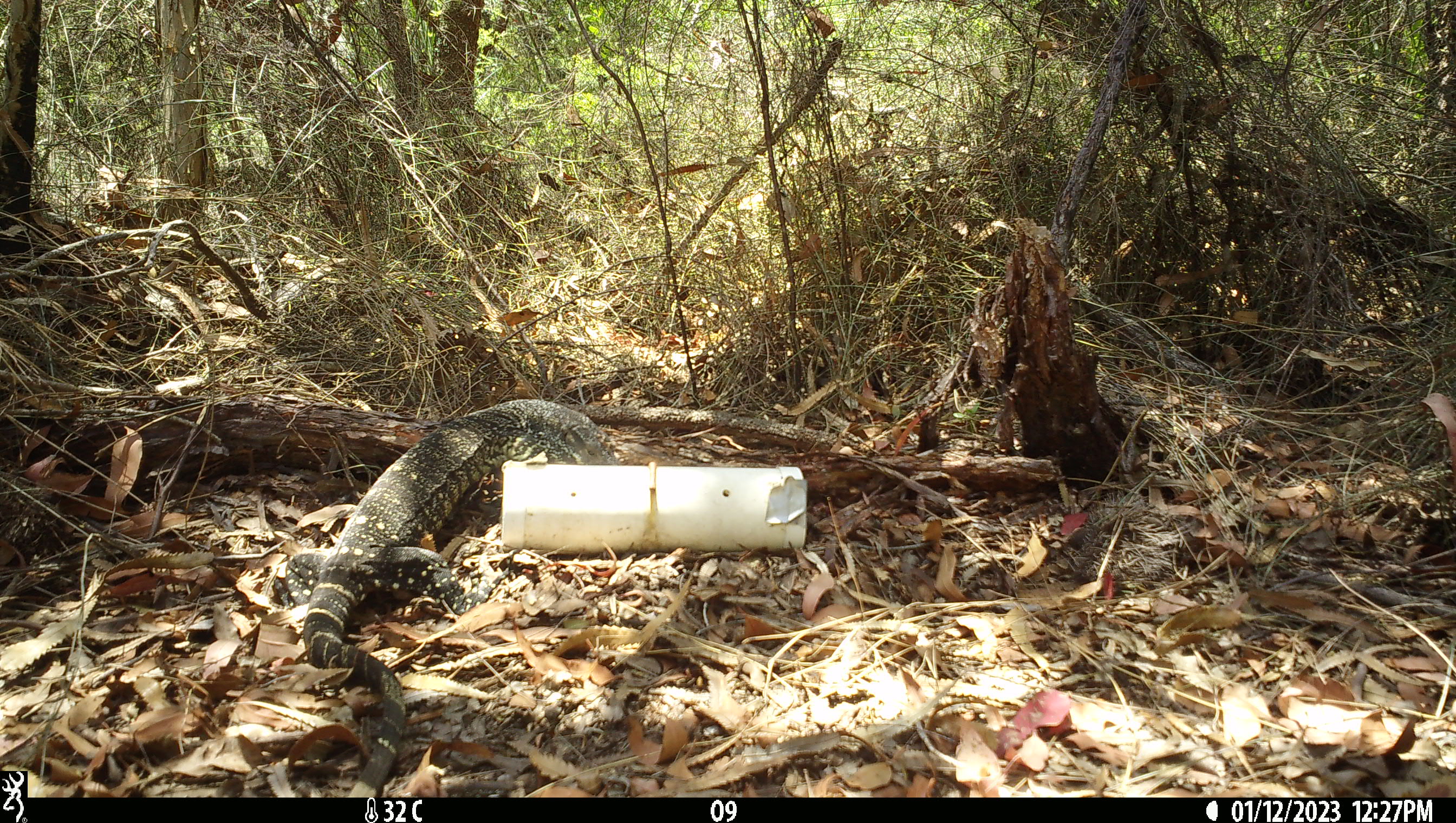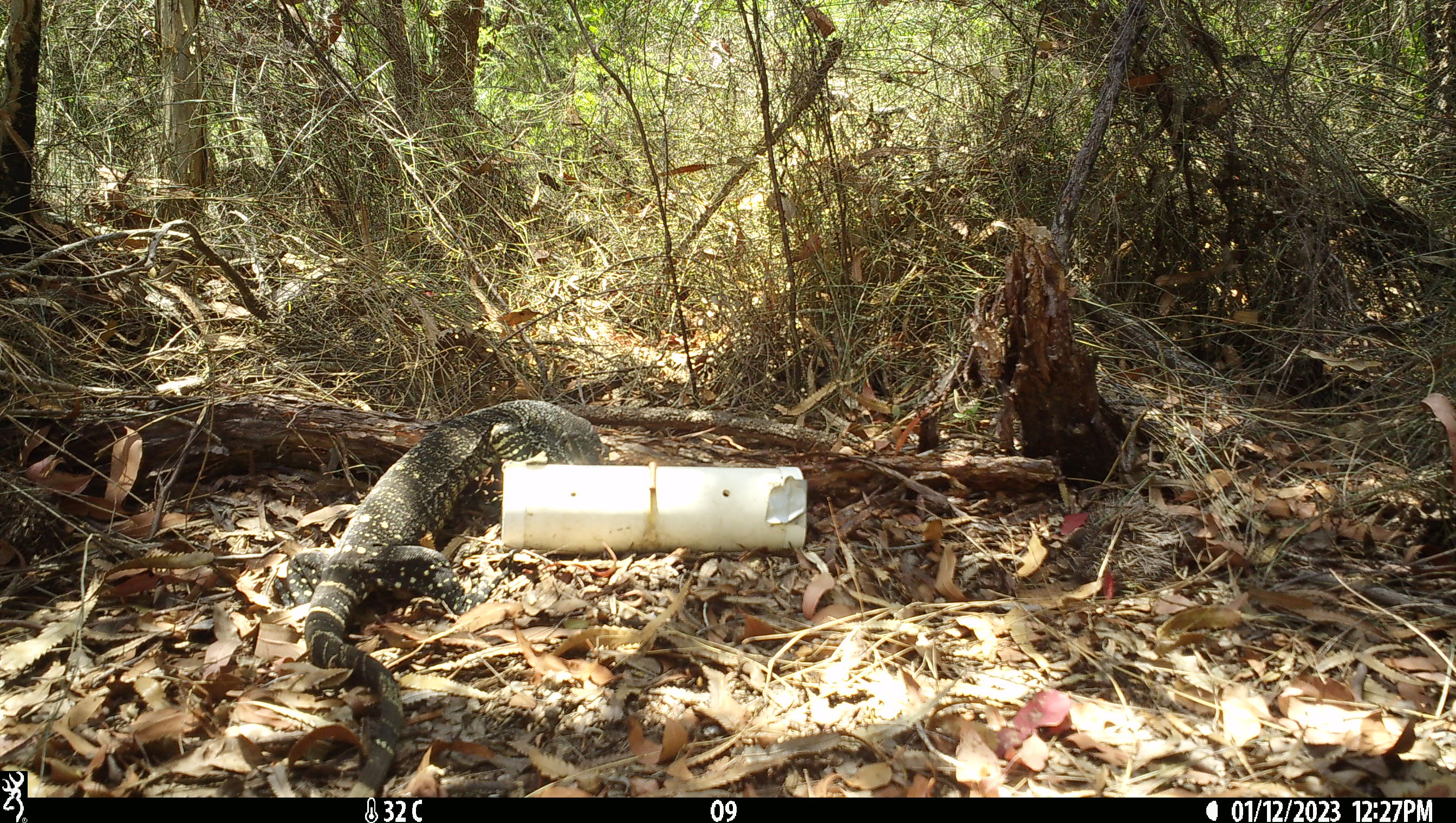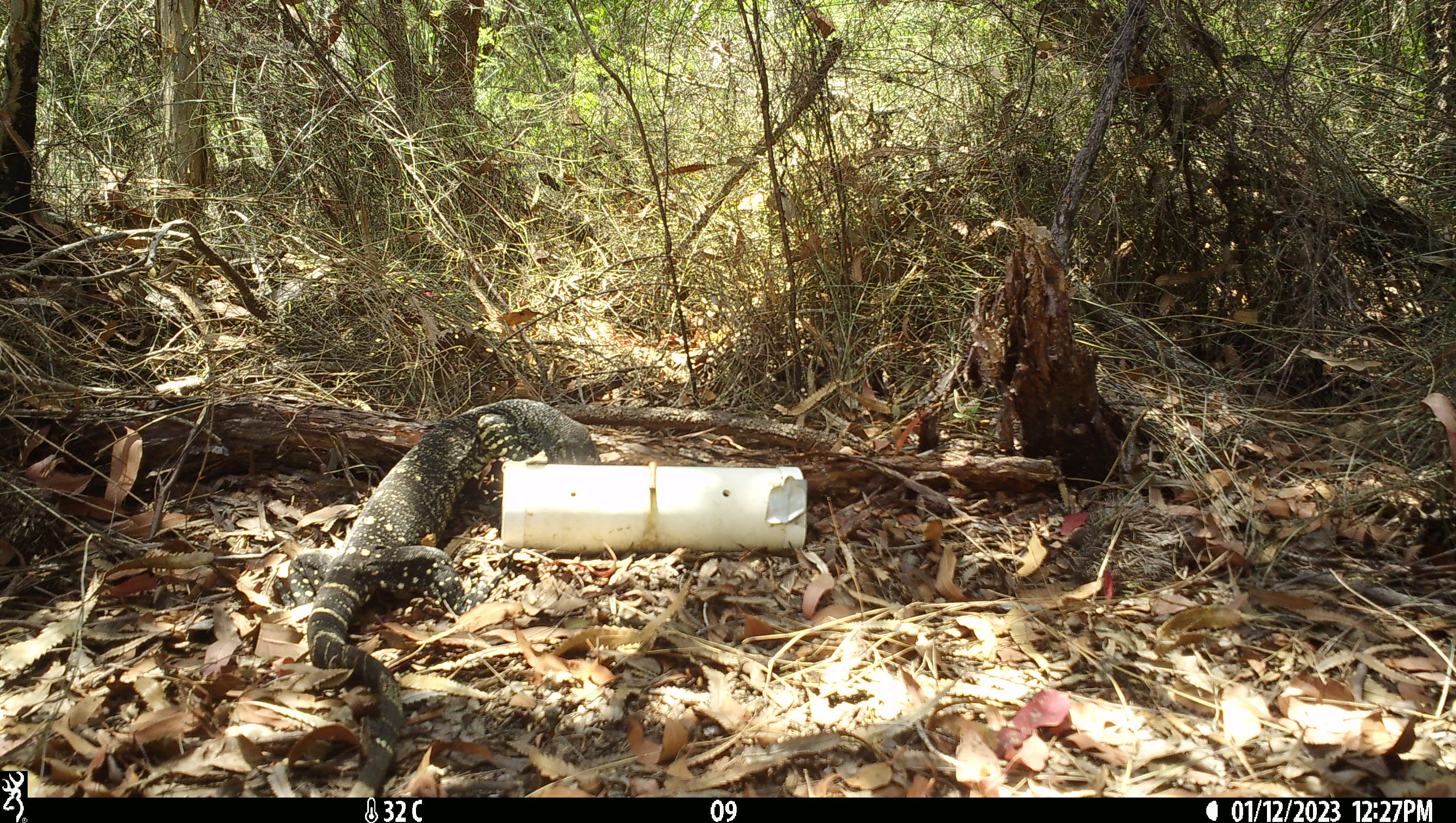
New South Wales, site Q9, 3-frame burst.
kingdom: Animalia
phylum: Chordata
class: Reptilia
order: Squamata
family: Varanidae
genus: Varanus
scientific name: Varanus varius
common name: lace monitor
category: goanna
Goanna (lace monitor) (Varanus varius).